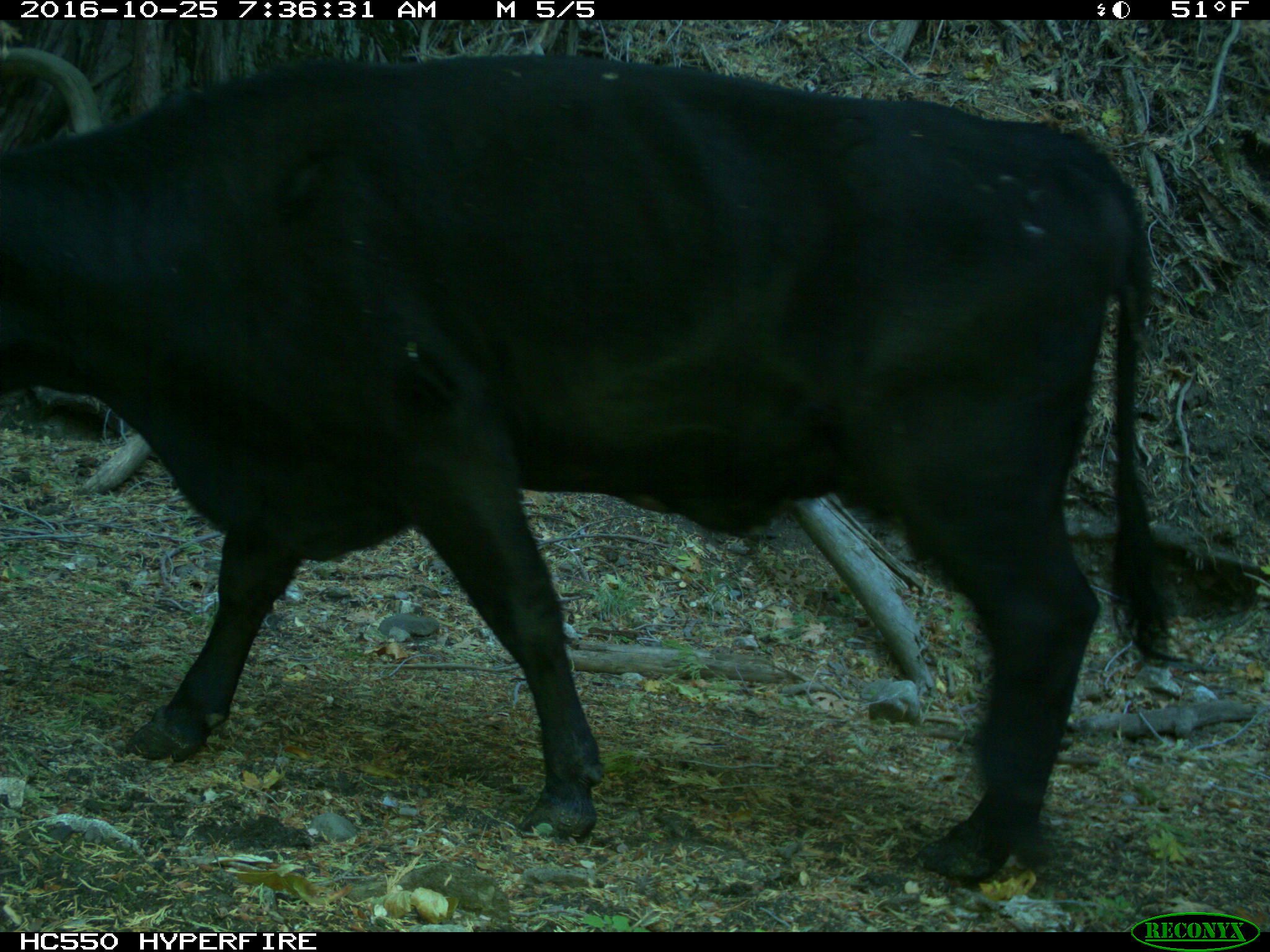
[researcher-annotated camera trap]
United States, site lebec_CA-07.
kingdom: Animalia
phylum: Chordata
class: Mammalia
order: Artiodactyla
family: Bovidae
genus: Bos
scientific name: Bos taurus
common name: domestic cow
Bos taurus (domestic cow).